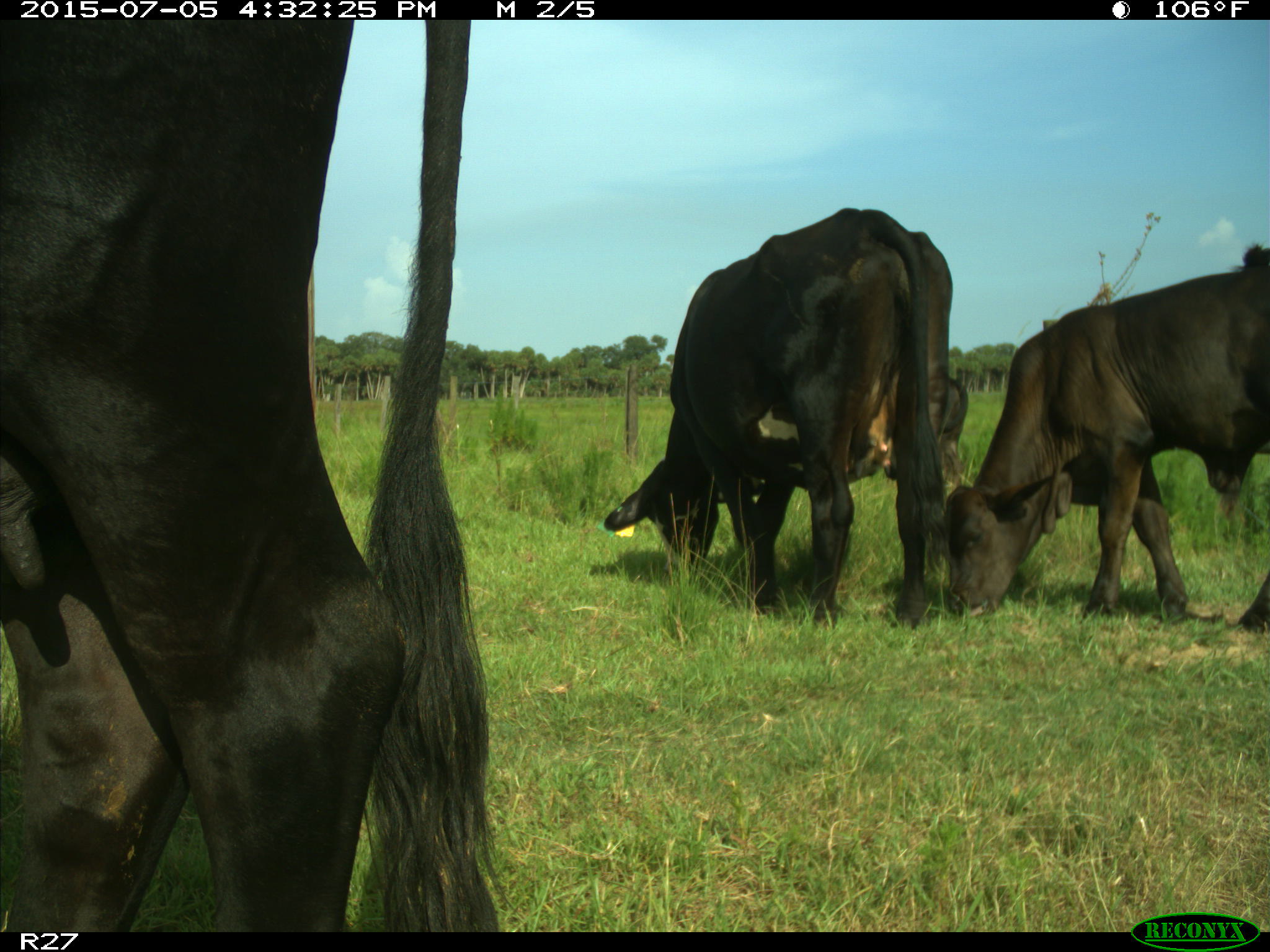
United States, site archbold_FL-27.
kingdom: Animalia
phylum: Chordata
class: Mammalia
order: Artiodactyla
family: Bovidae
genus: Bos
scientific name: Bos taurus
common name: domestic cow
Bos taurus (domestic cow).